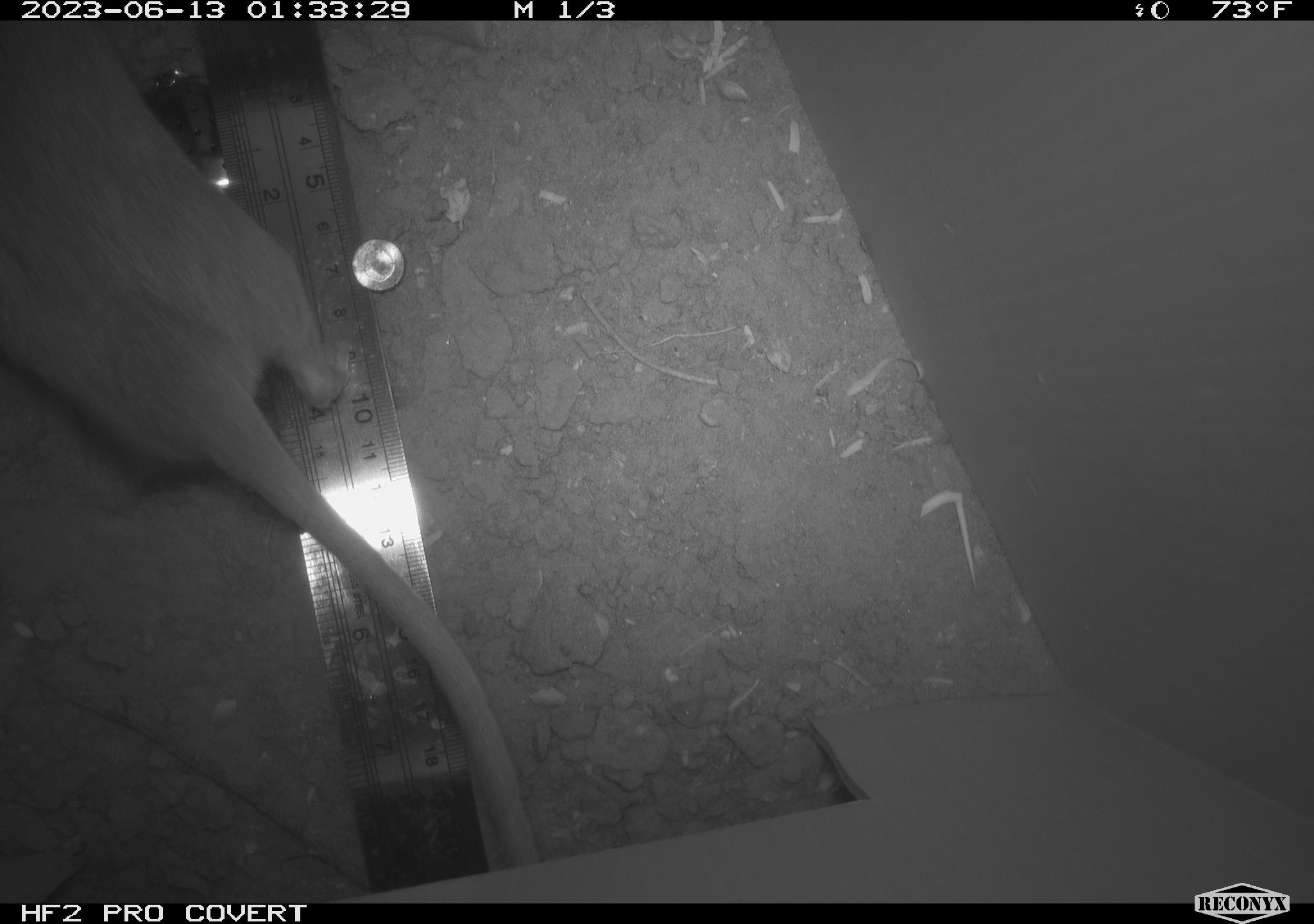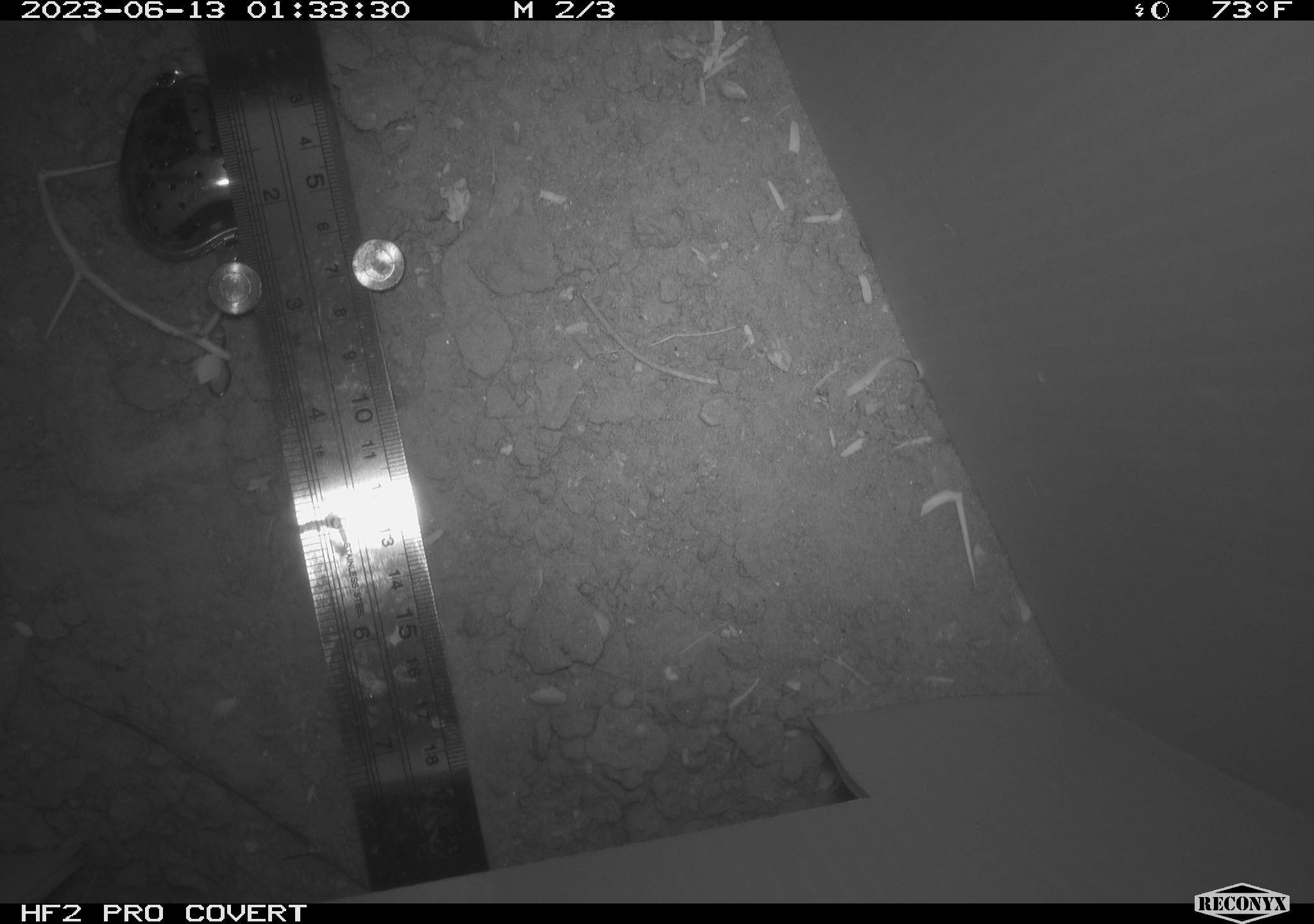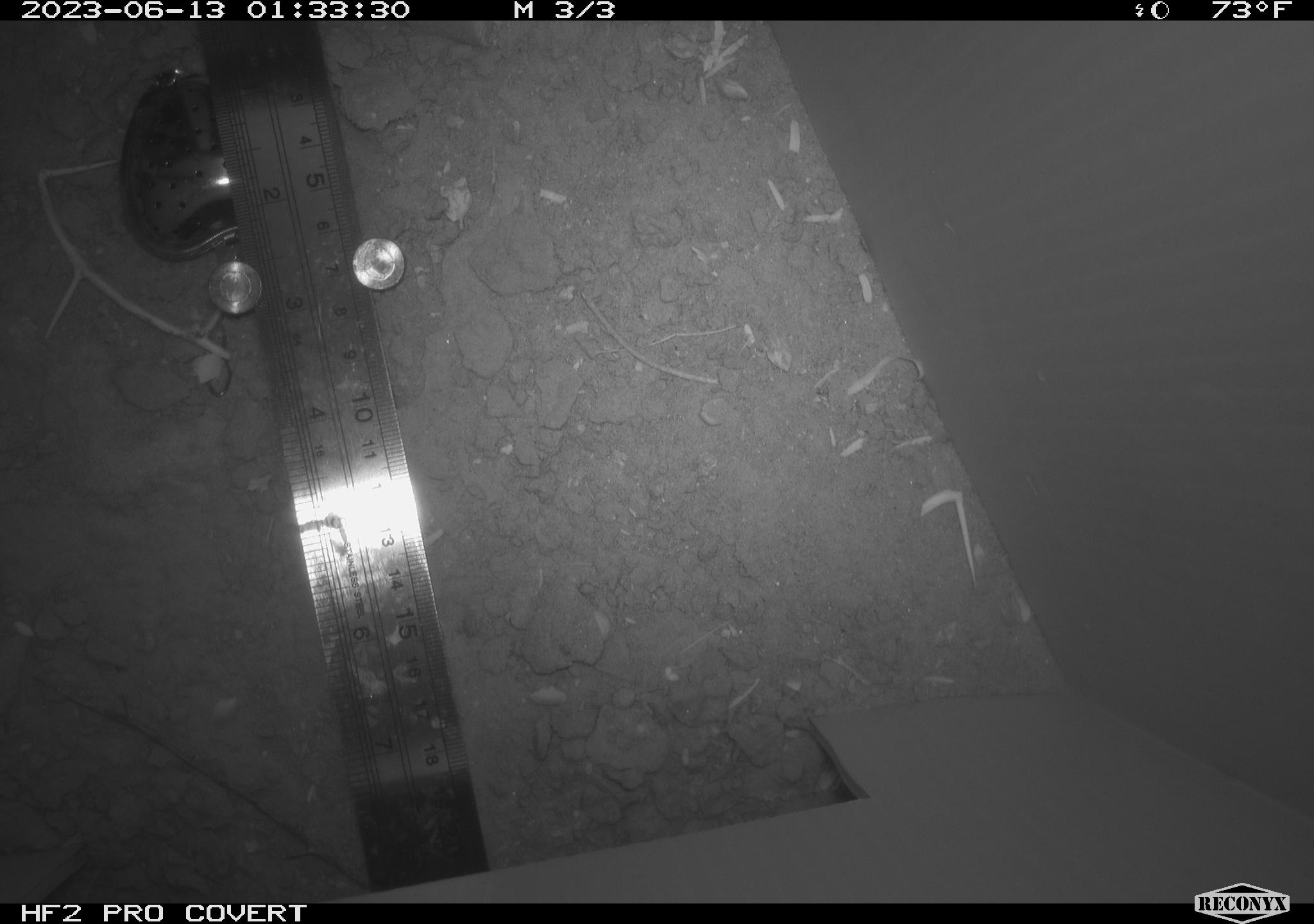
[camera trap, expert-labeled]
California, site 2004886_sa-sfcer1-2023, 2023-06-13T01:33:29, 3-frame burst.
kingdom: Animalia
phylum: Chordata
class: Mammalia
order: Rodentia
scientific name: Rodentia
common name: mouse species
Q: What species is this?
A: Mouse species (Rodentia).